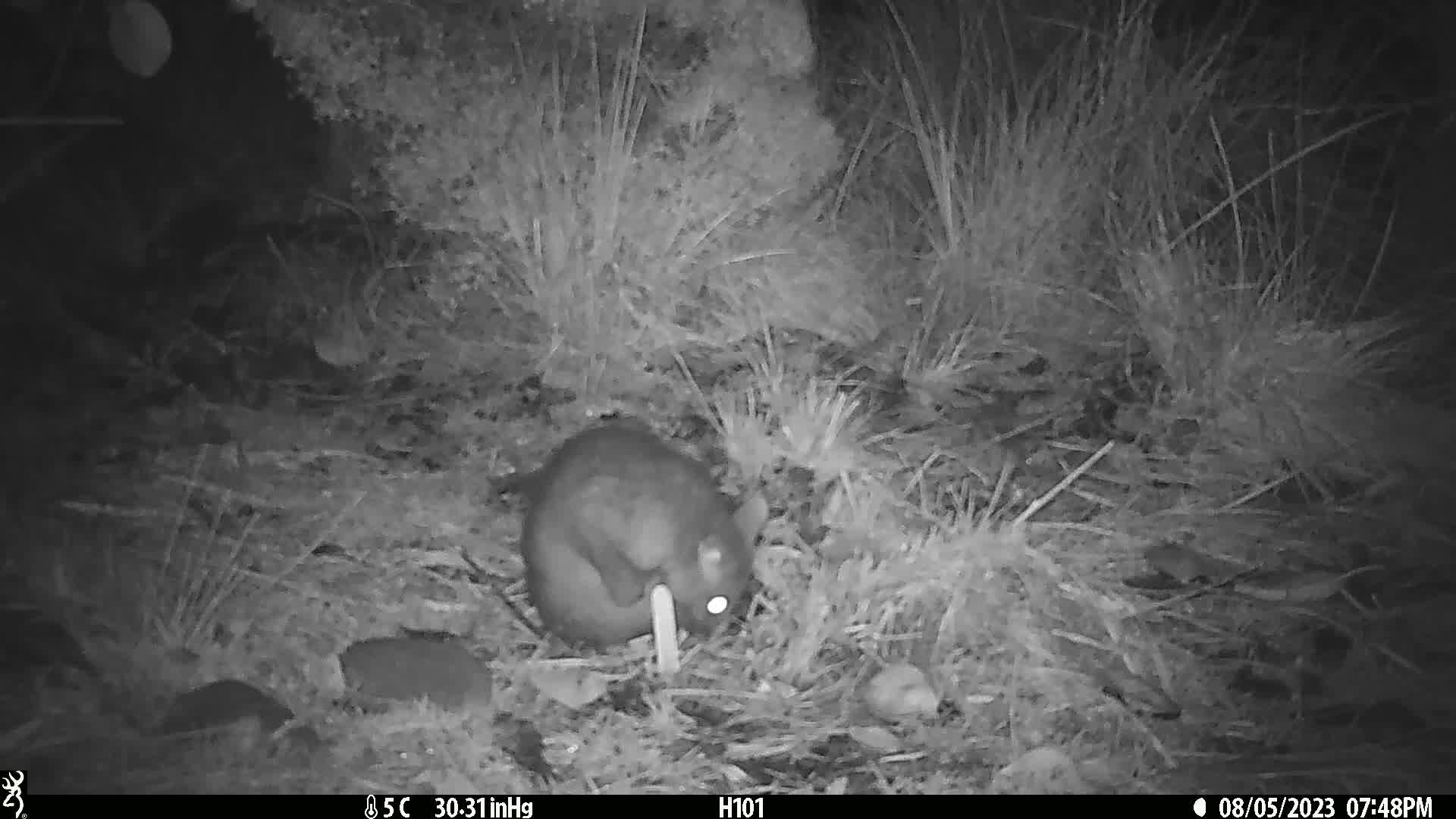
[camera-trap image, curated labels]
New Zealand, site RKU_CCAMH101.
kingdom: Animalia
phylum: Chordata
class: Mammalia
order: Diprotodontia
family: Phalangeridae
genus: Trichosurus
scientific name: Trichosurus vulpecula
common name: common brushtail possum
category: possum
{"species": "possum (common brushtail possum) (Trichosurus vulpecula)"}